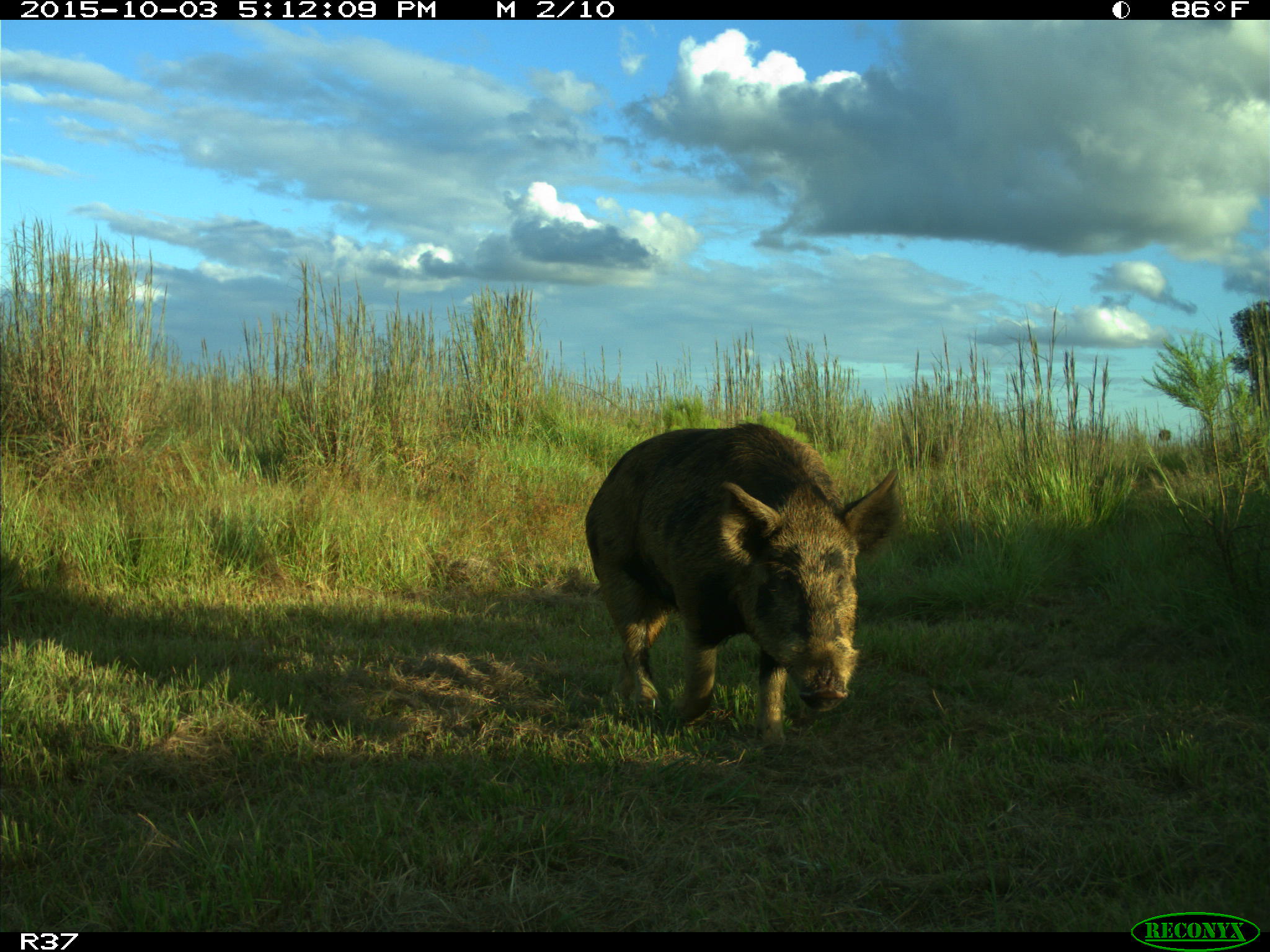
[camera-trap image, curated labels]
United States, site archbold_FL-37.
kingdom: Animalia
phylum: Chordata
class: Mammalia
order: Artiodactyla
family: Suidae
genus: Sus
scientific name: Sus scrofa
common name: wild boar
Sus scrofa (wild boar).